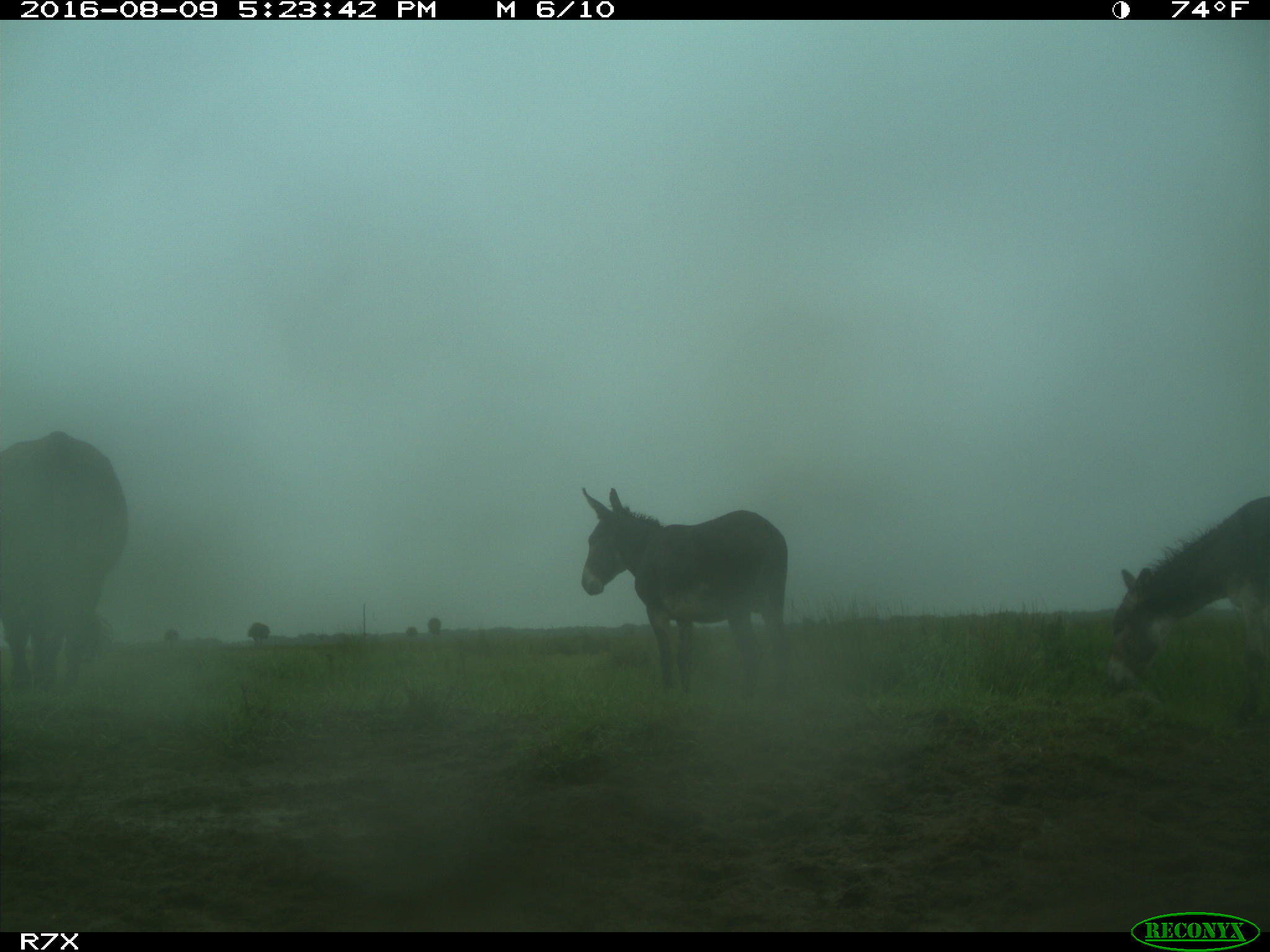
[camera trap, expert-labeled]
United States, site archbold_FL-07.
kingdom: Animalia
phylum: Chordata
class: Mammalia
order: Artiodactyla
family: Bovidae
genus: Bos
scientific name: Bos taurus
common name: domestic cow